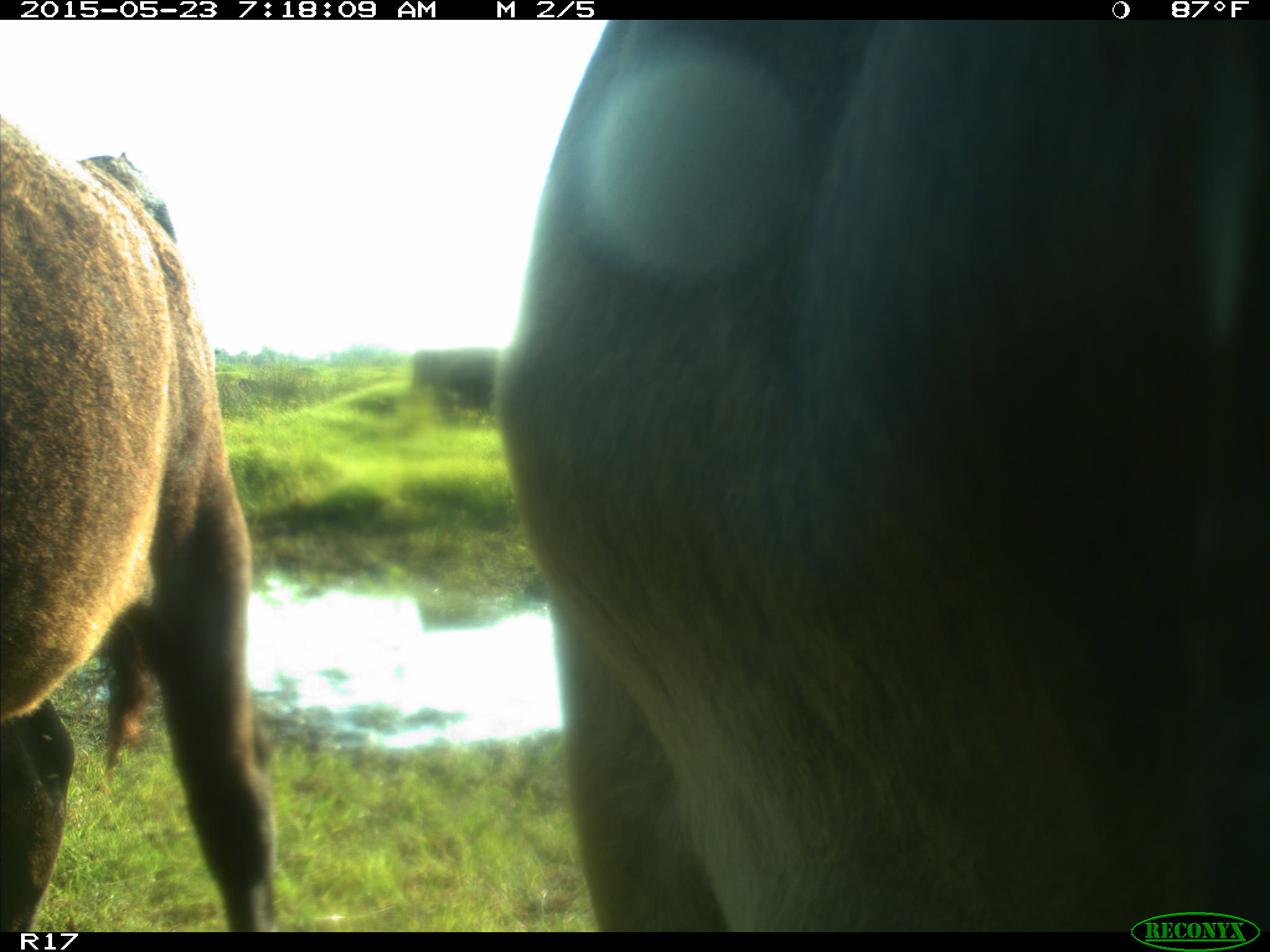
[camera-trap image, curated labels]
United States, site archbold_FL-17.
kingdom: Animalia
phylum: Chordata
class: Mammalia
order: Artiodactyla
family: Bovidae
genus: Bos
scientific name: Bos taurus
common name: domestic cow